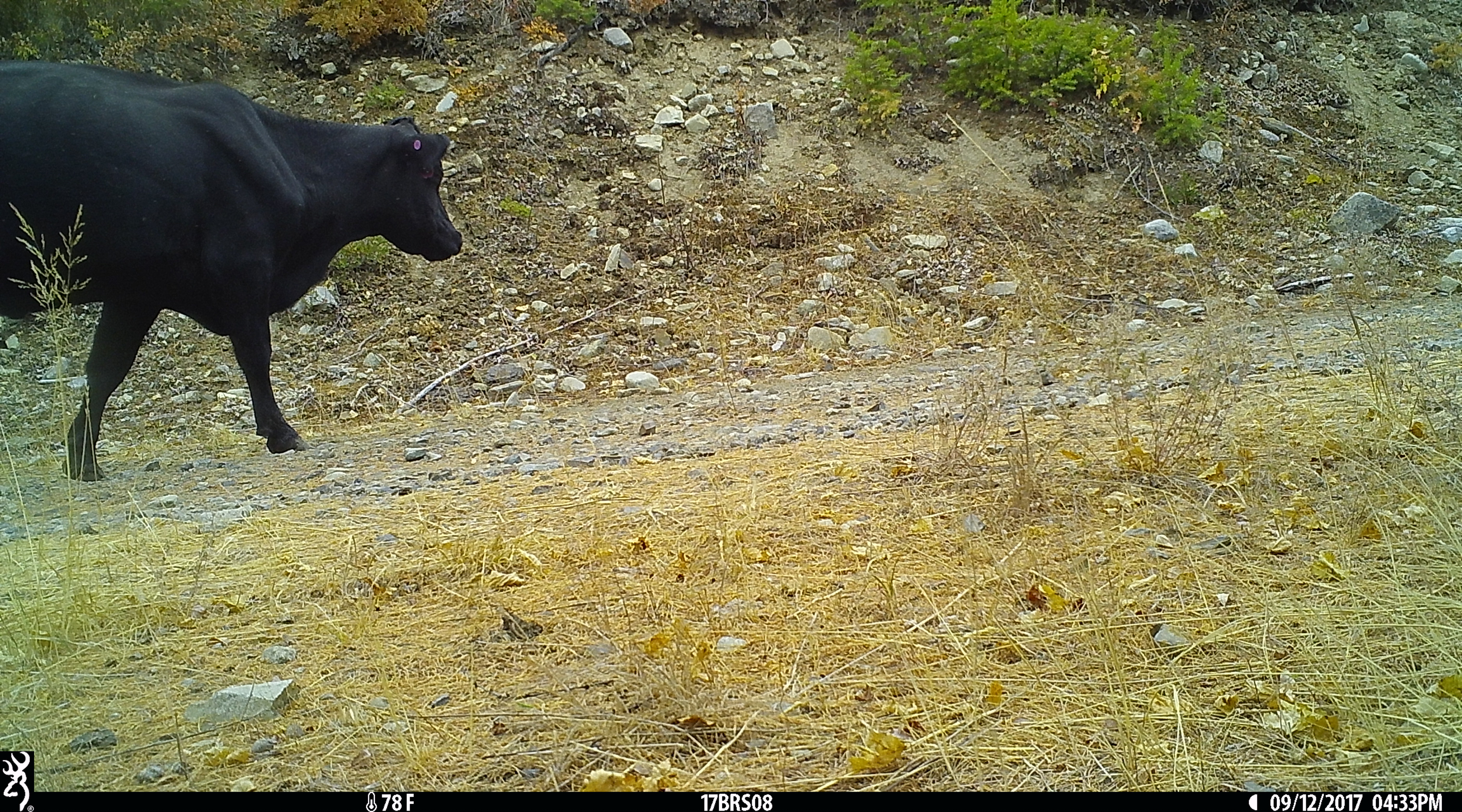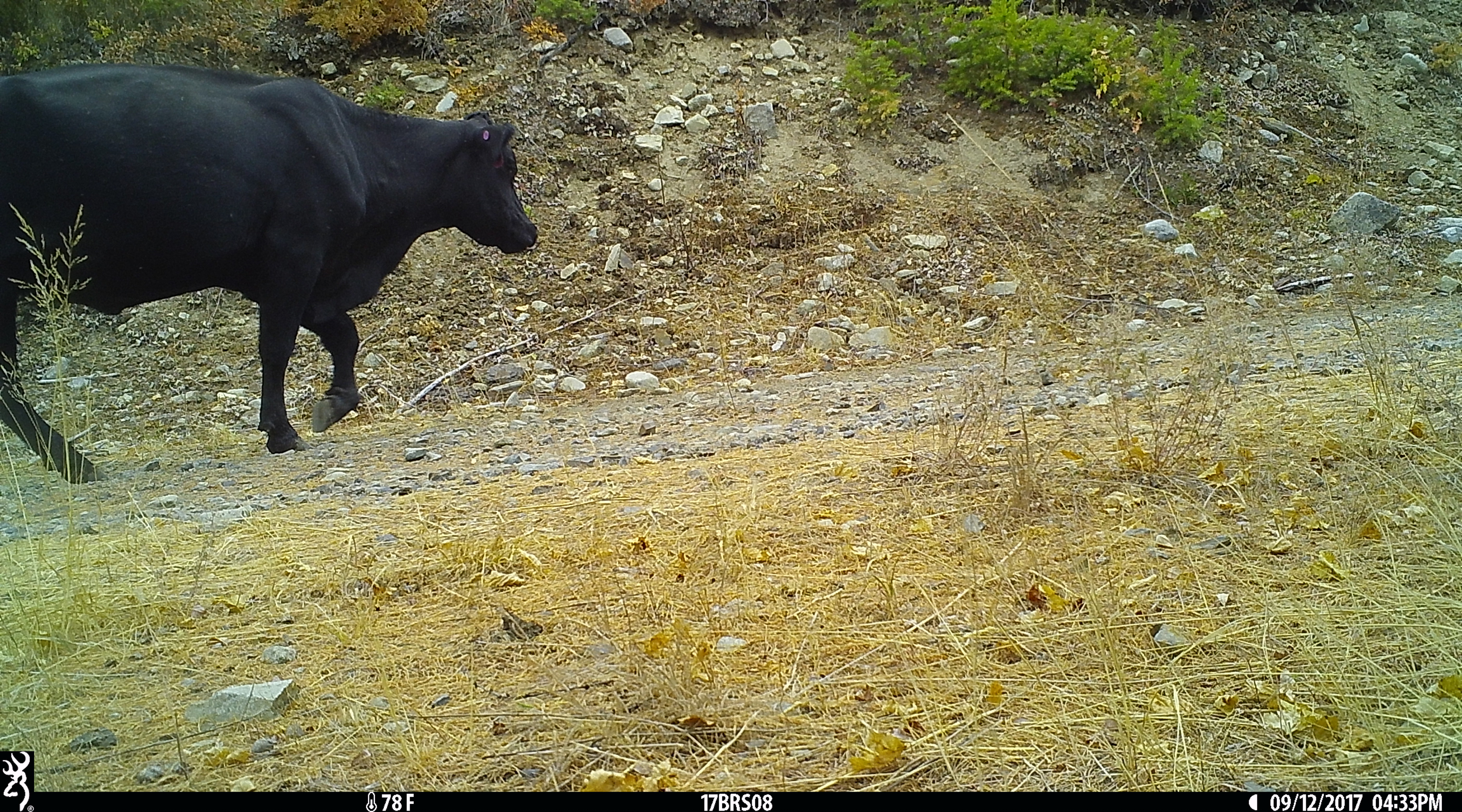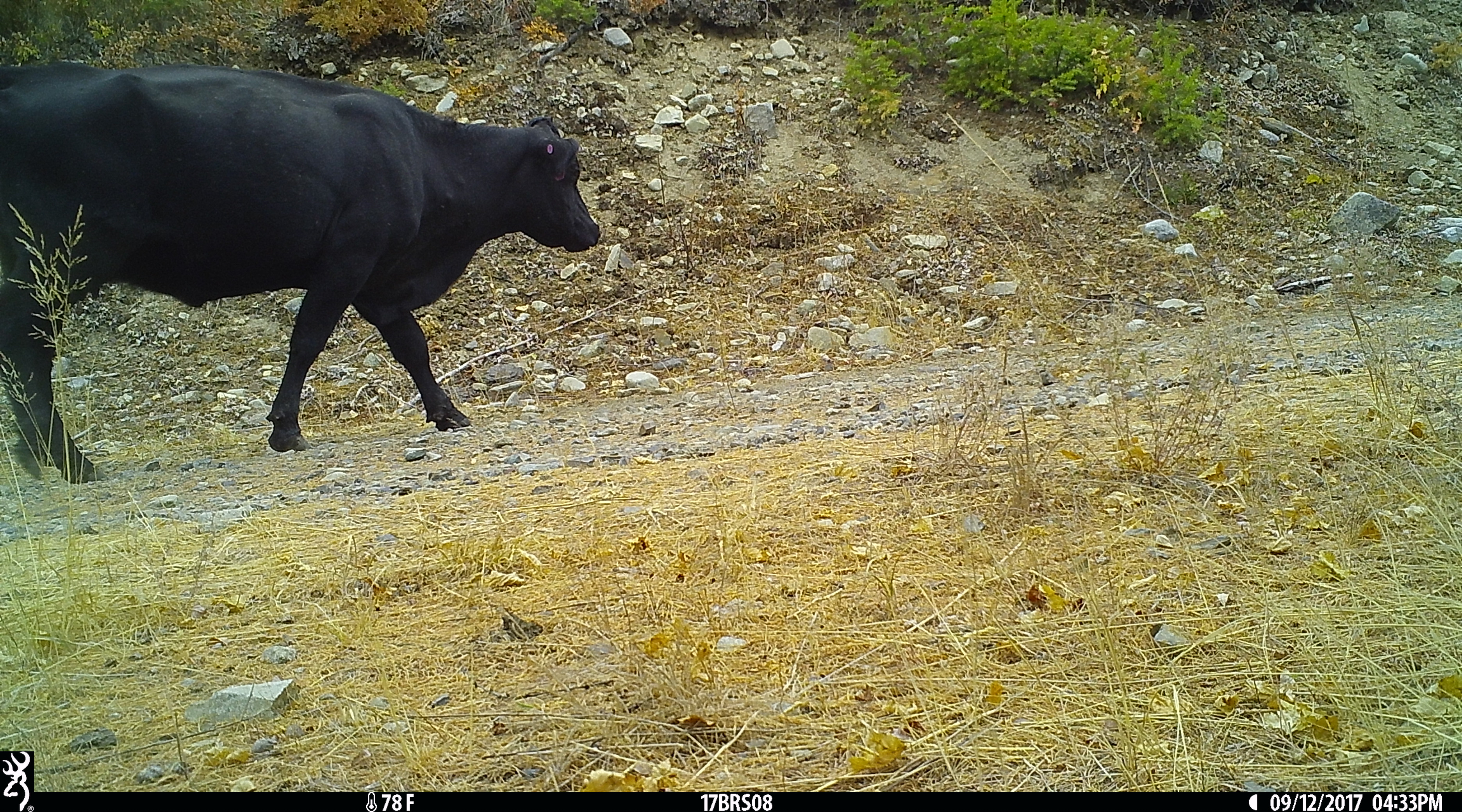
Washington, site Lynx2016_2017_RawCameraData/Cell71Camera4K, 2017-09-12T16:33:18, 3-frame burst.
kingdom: Animalia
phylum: Chordata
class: Mammalia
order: Artiodactyla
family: Bovidae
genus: Bos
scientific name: Bos taurus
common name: domestic cattle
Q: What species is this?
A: Domestic cattle (Bos taurus).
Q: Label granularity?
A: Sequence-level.